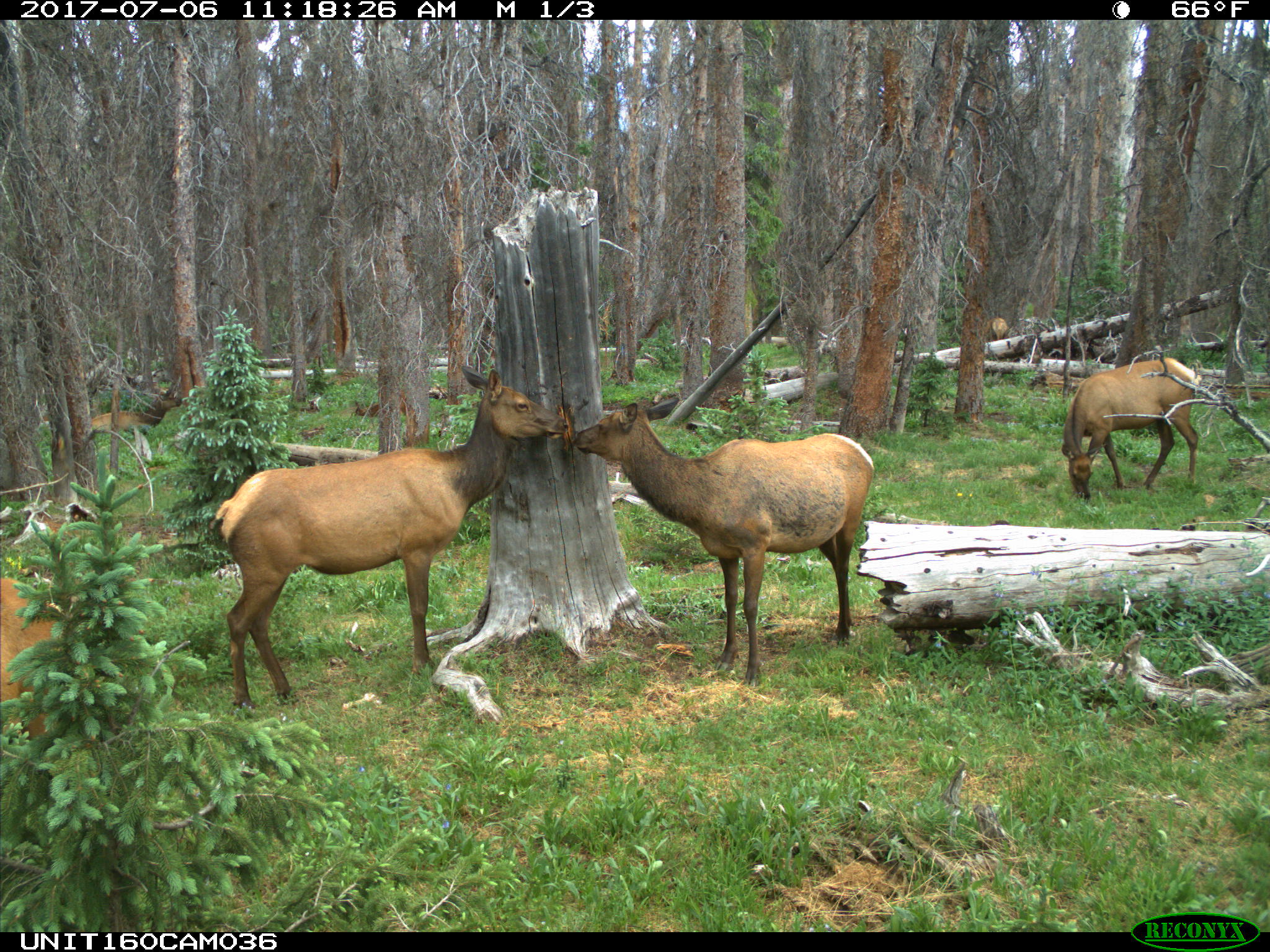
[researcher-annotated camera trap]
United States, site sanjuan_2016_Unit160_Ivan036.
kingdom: Animalia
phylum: Chordata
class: Mammalia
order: Artiodactyla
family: Cervidae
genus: Cervus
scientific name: Cervus elaphus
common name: red deer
Cervus elaphus (red deer).